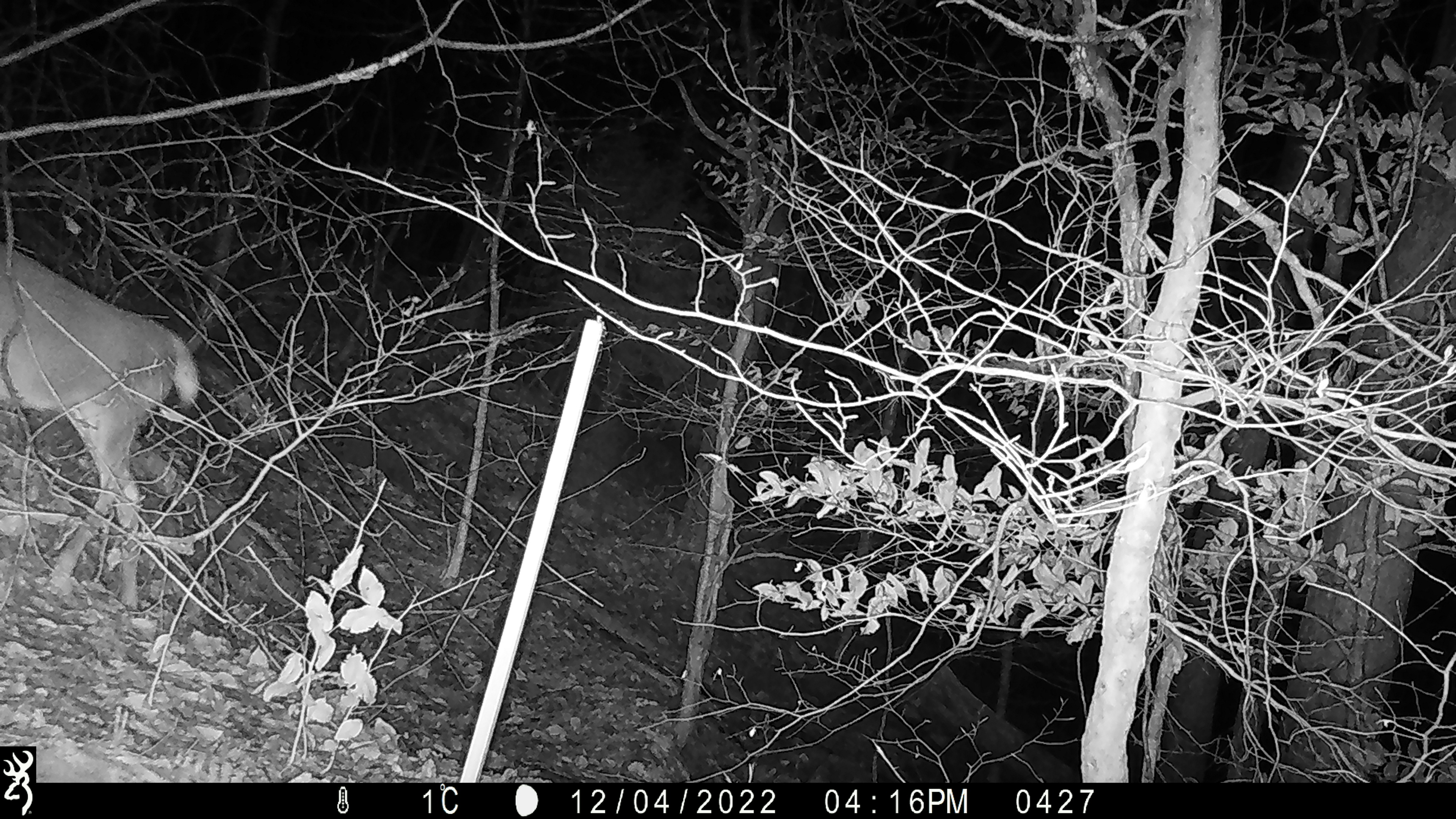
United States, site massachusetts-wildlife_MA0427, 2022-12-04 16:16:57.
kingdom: Animalia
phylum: Chordata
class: Mammalia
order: Artiodactyla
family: Cervidae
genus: Odocoileus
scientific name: Odocoileus virginianus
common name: white-tailed deer